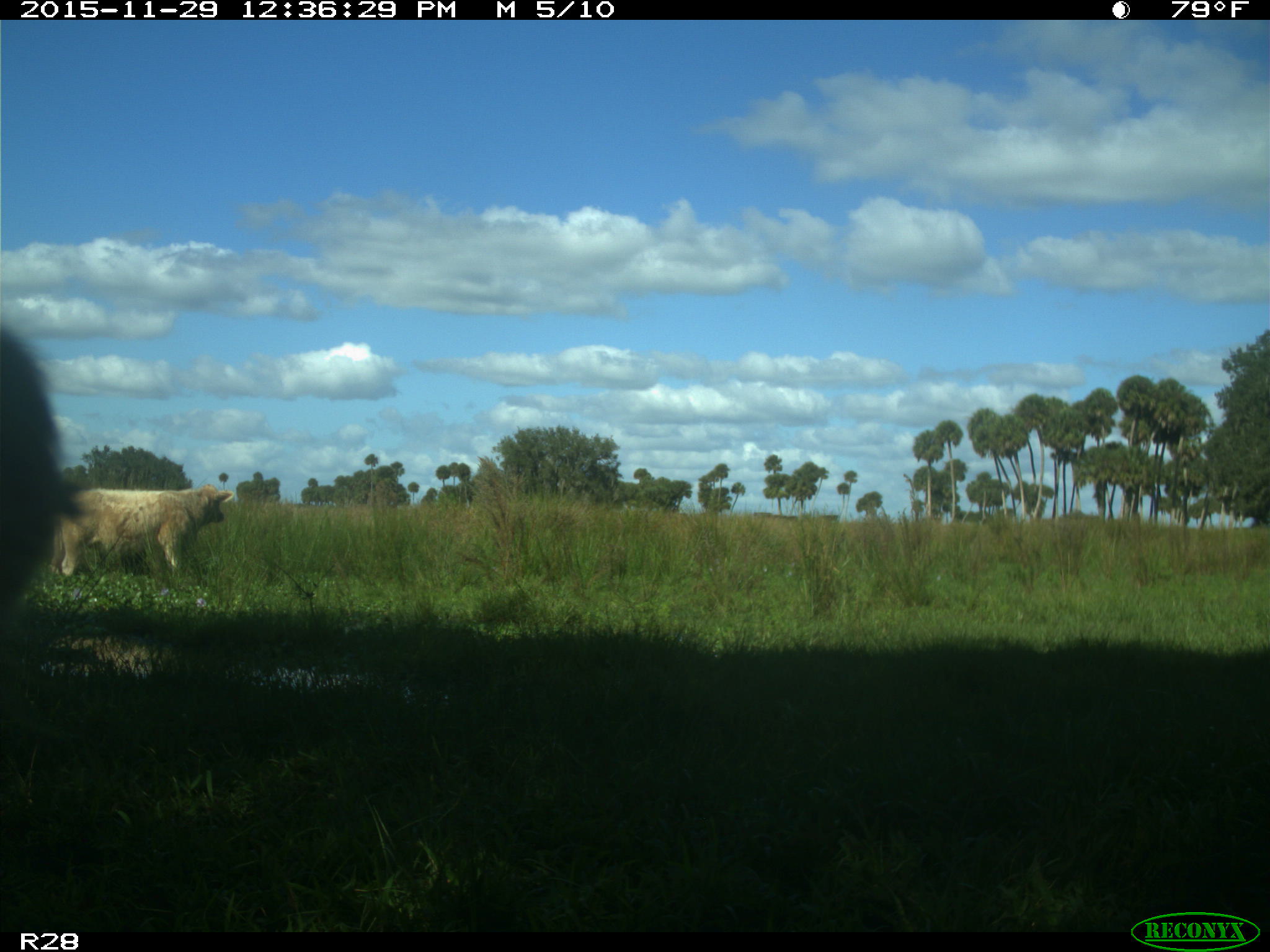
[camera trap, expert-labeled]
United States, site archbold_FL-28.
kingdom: Animalia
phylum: Chordata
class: Mammalia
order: Artiodactyla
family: Bovidae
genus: Bos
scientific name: Bos taurus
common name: domestic cow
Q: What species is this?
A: Bos taurus (domestic cow).